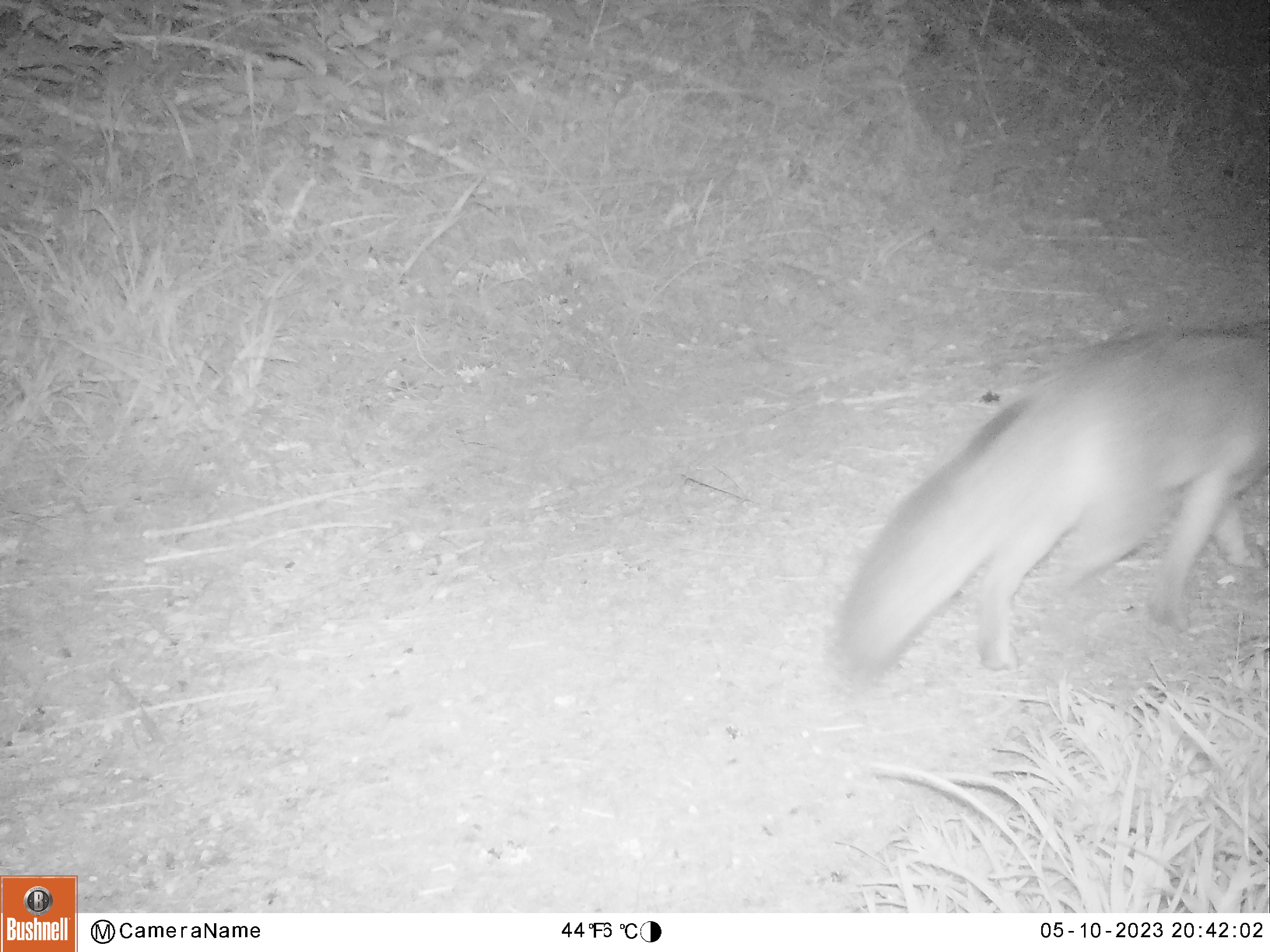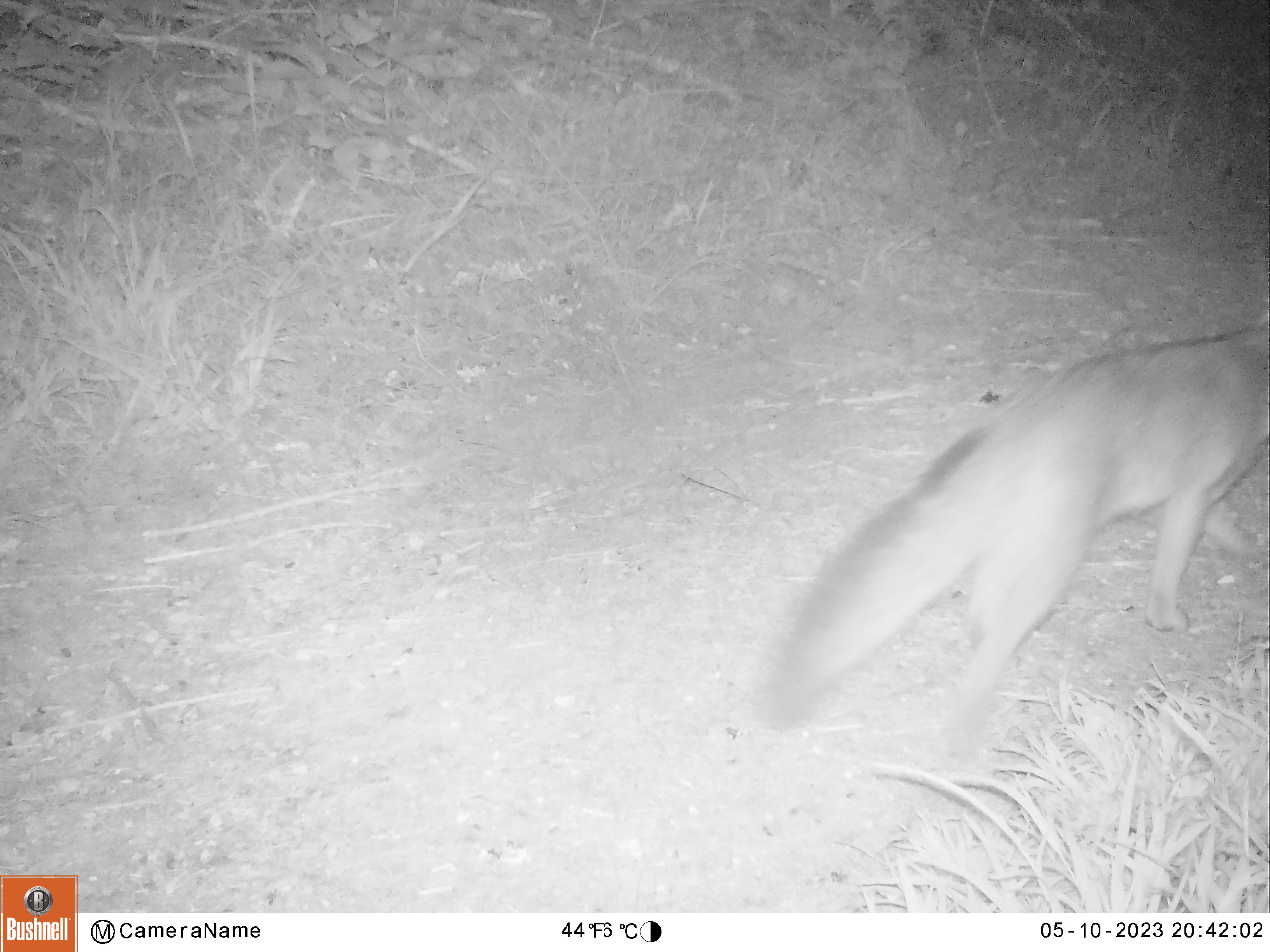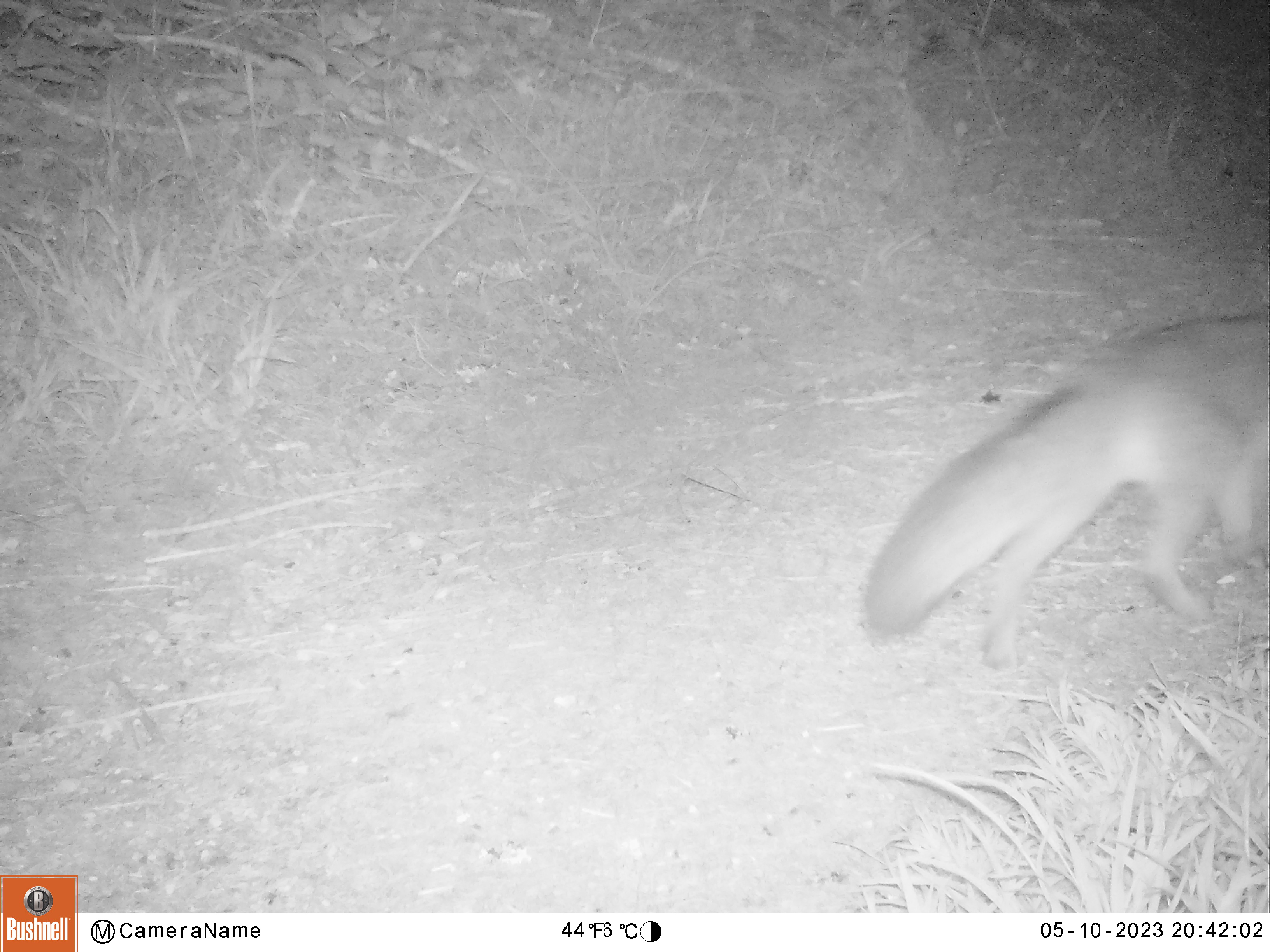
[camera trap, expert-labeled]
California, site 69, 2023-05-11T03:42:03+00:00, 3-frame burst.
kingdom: Animalia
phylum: Chordata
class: Mammalia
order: Carnivora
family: Canidae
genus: Urocyon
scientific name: Urocyon cinereoargenteus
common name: gray fox